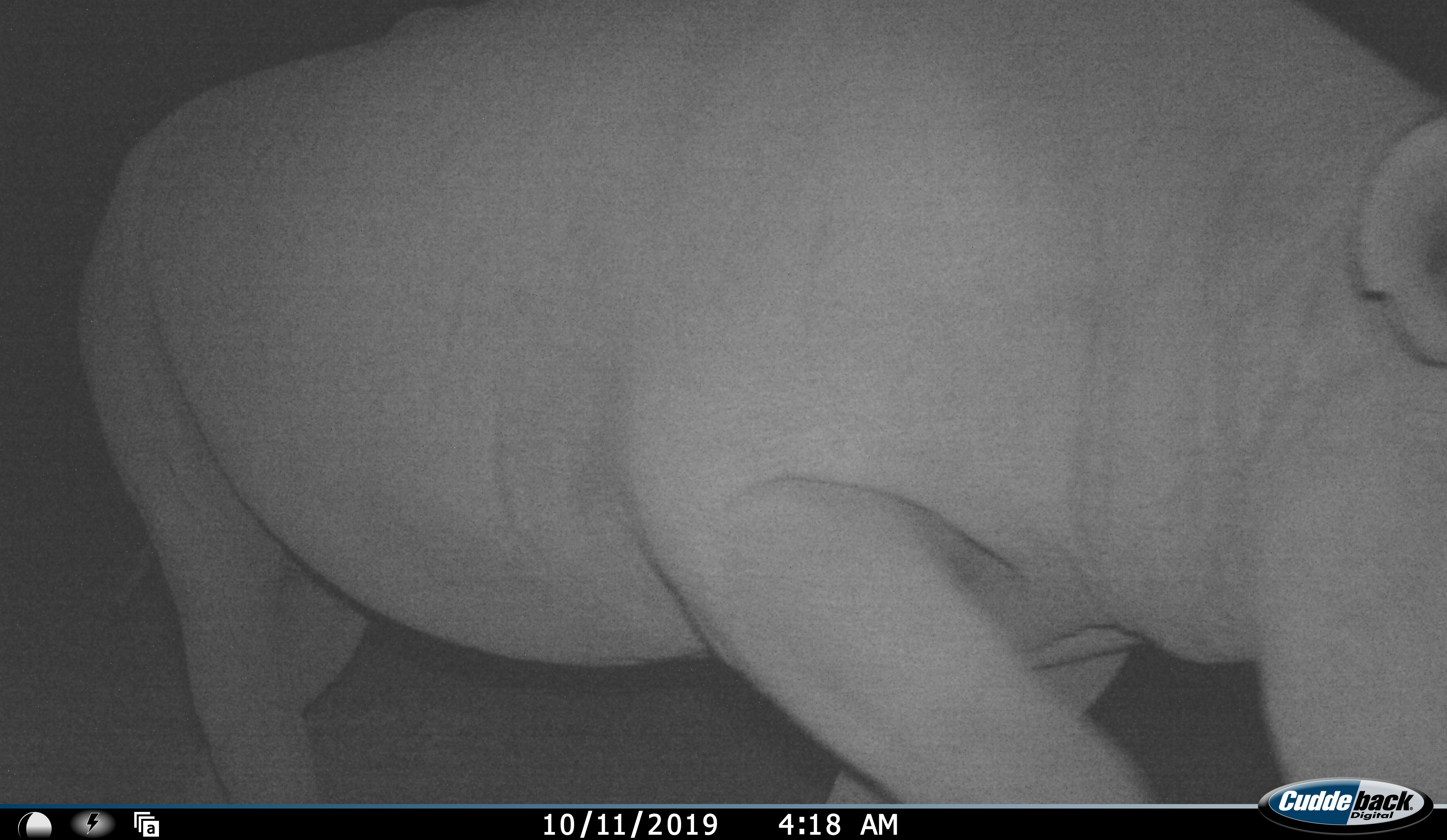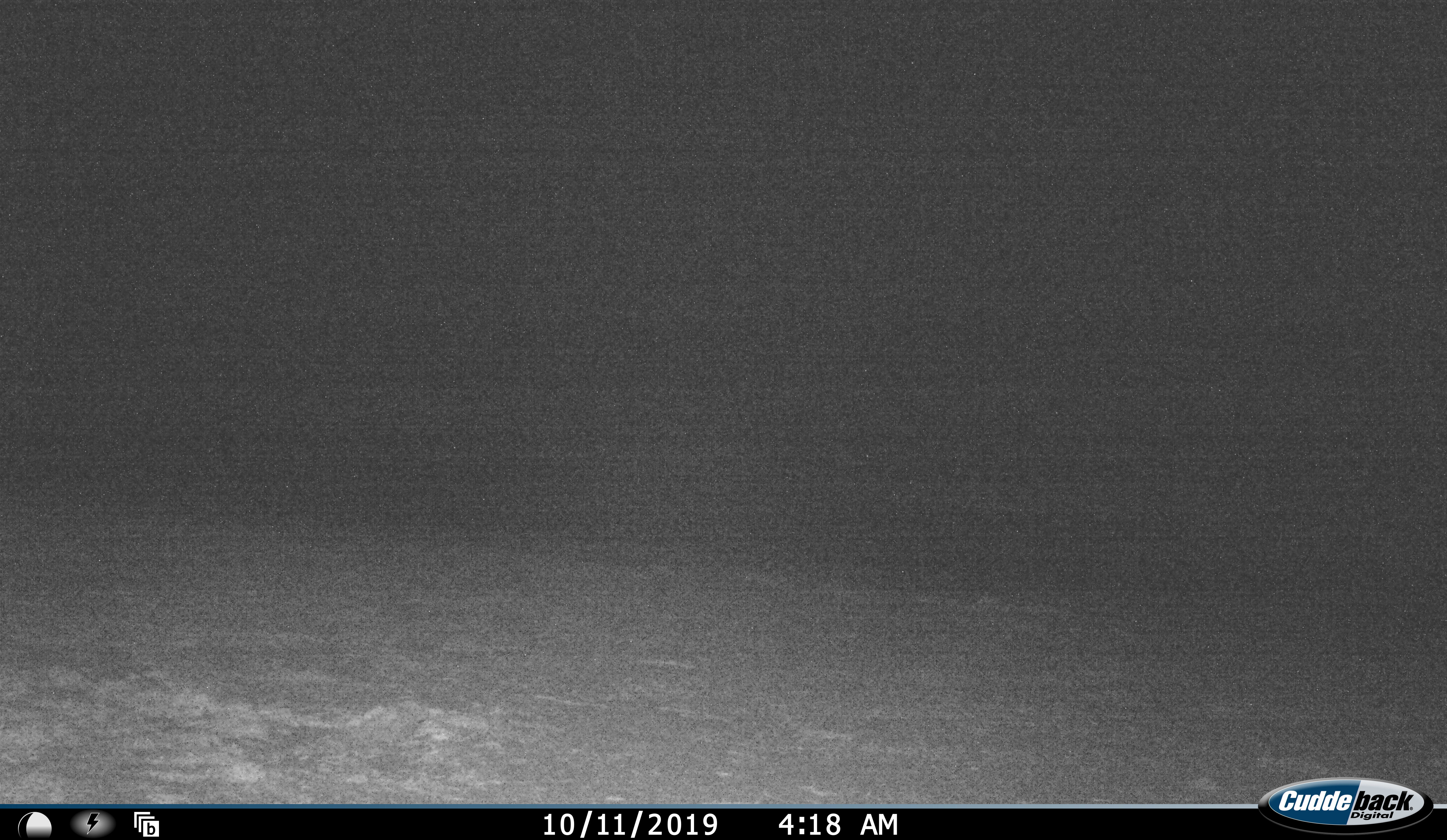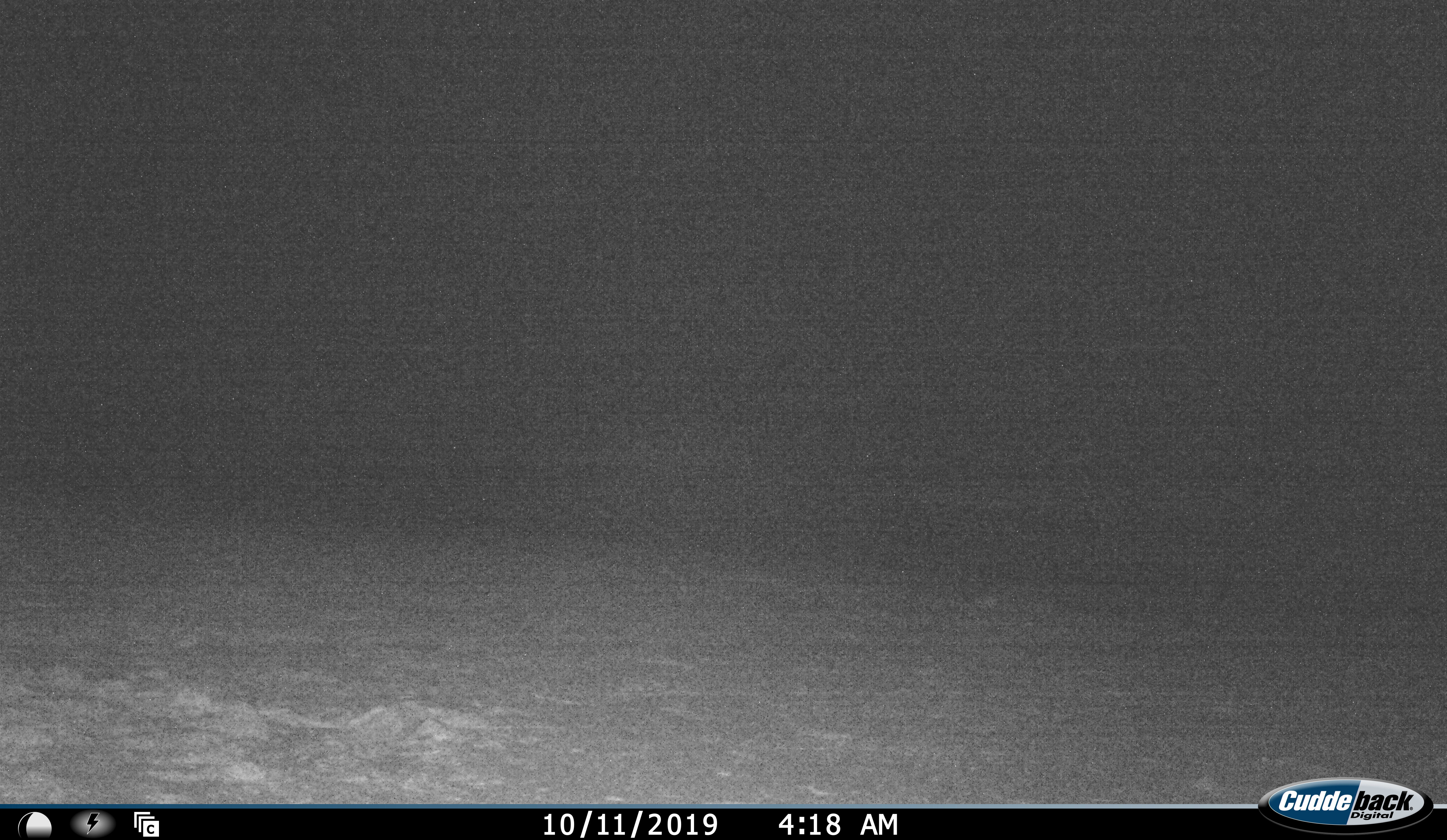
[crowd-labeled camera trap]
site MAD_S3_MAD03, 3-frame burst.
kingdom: Animalia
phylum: Chordata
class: Mammalia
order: Perissodactyla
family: Rhinocerotidae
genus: Diceros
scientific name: Diceros bicornis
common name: black rhinoceros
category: rhinocerosblack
Rhinocerosblack (black rhinoceros) (Diceros bicornis), count 1. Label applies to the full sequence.